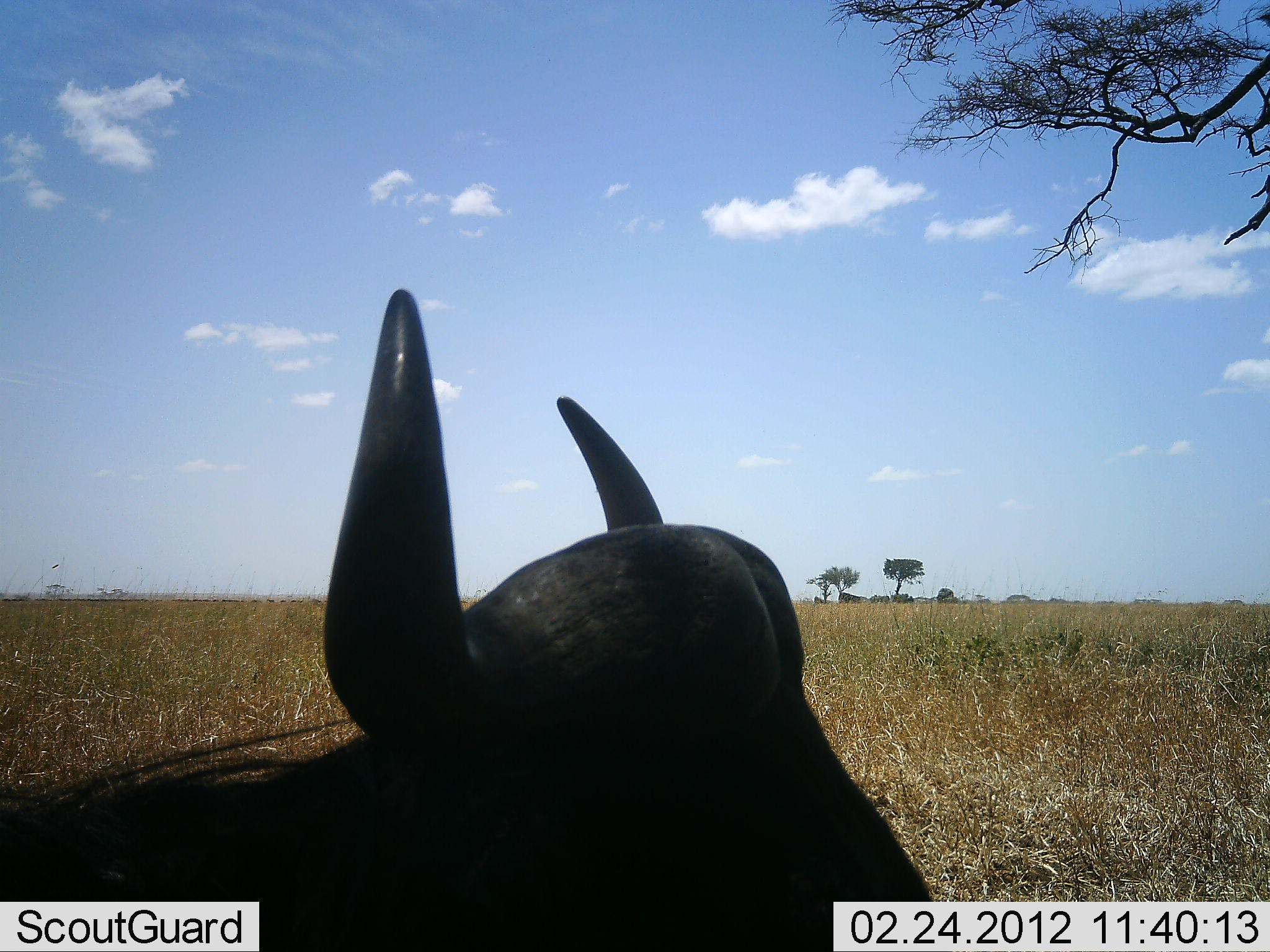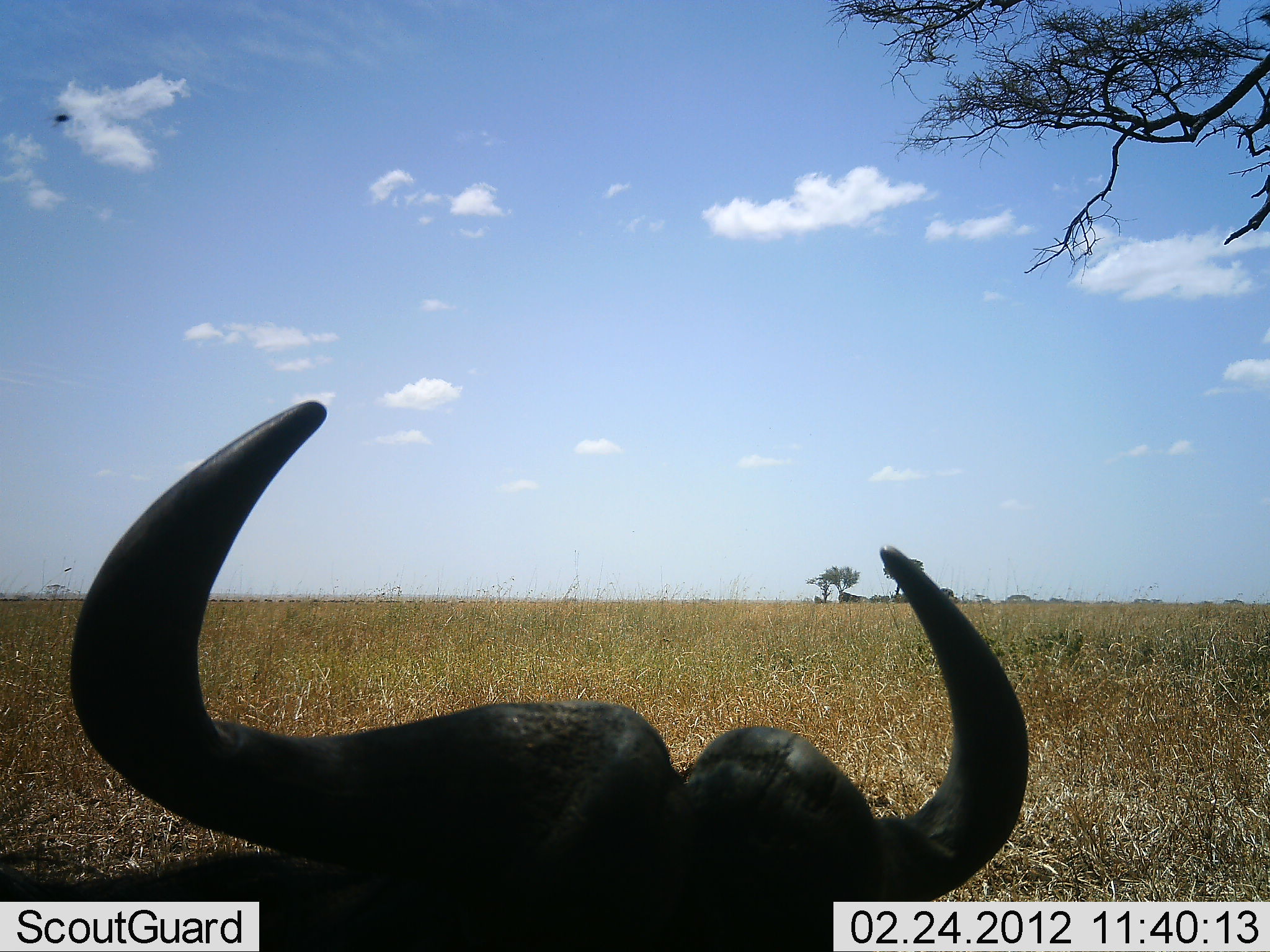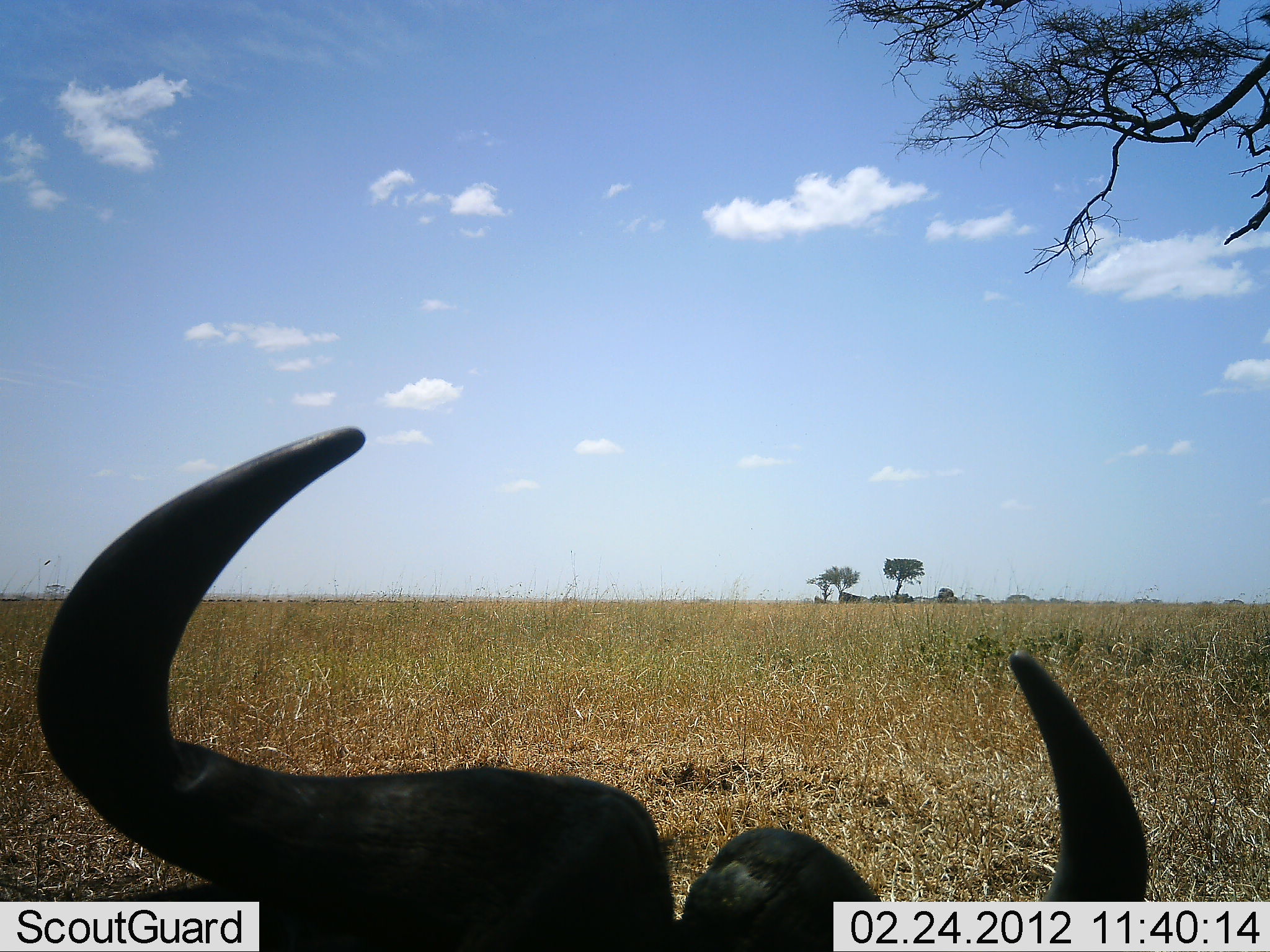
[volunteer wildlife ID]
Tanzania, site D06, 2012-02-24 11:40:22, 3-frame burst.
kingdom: Animalia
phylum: Chordata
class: Mammalia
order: Artiodactyla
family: Bovidae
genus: Syncerus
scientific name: Syncerus caffer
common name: cape buffalo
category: buffalo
Buffalo (cape buffalo) (Syncerus caffer), count 1. Behavior (volunteer vote fractions): standing 32%, resting 47%, moving 21%, interacting 11%. Young present (vote fraction): 0%. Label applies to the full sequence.